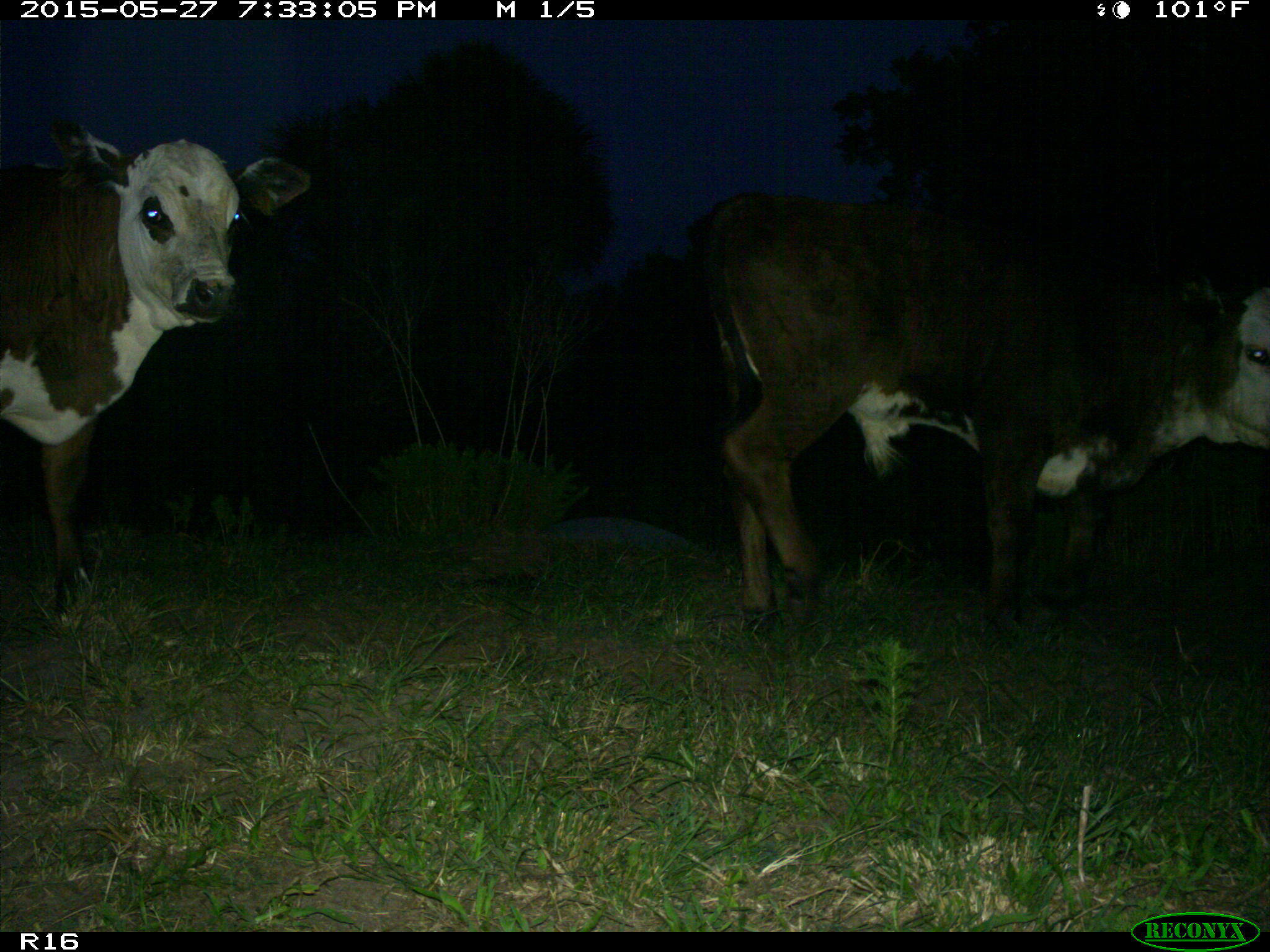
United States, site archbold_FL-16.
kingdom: Animalia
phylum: Chordata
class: Mammalia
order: Artiodactyla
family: Bovidae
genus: Bos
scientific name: Bos taurus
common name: domestic cow